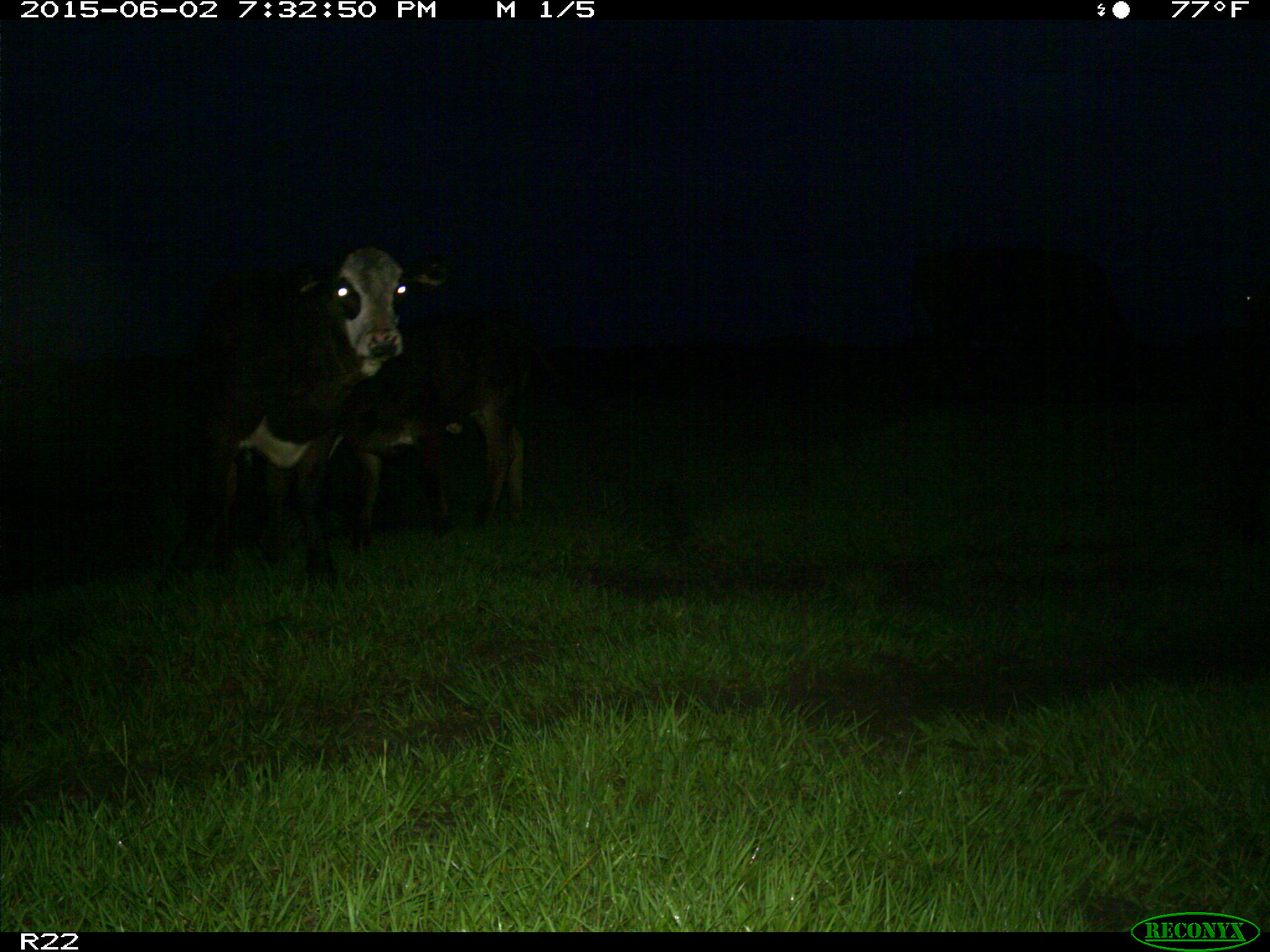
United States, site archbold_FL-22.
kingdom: Animalia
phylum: Chordata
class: Mammalia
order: Artiodactyla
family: Bovidae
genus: Bos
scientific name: Bos taurus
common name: domestic cow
Bos taurus (domestic cow).